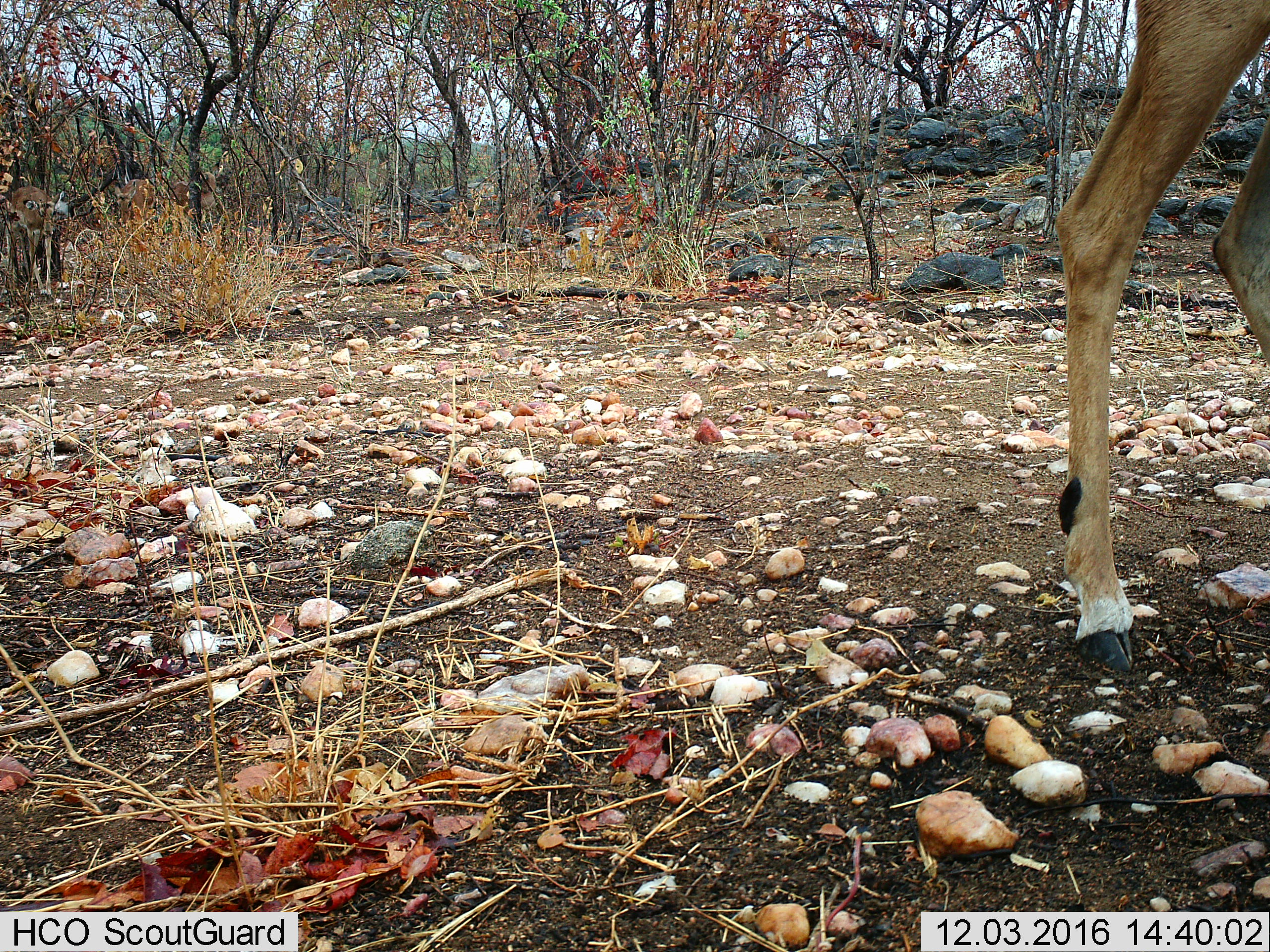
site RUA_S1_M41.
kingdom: Animalia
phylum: Chordata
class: Mammalia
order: Artiodactyla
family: Bovidae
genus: Aepyceros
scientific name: Aepyceros melampus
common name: impala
Impala (Aepyceros melampus), count 1. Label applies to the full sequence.